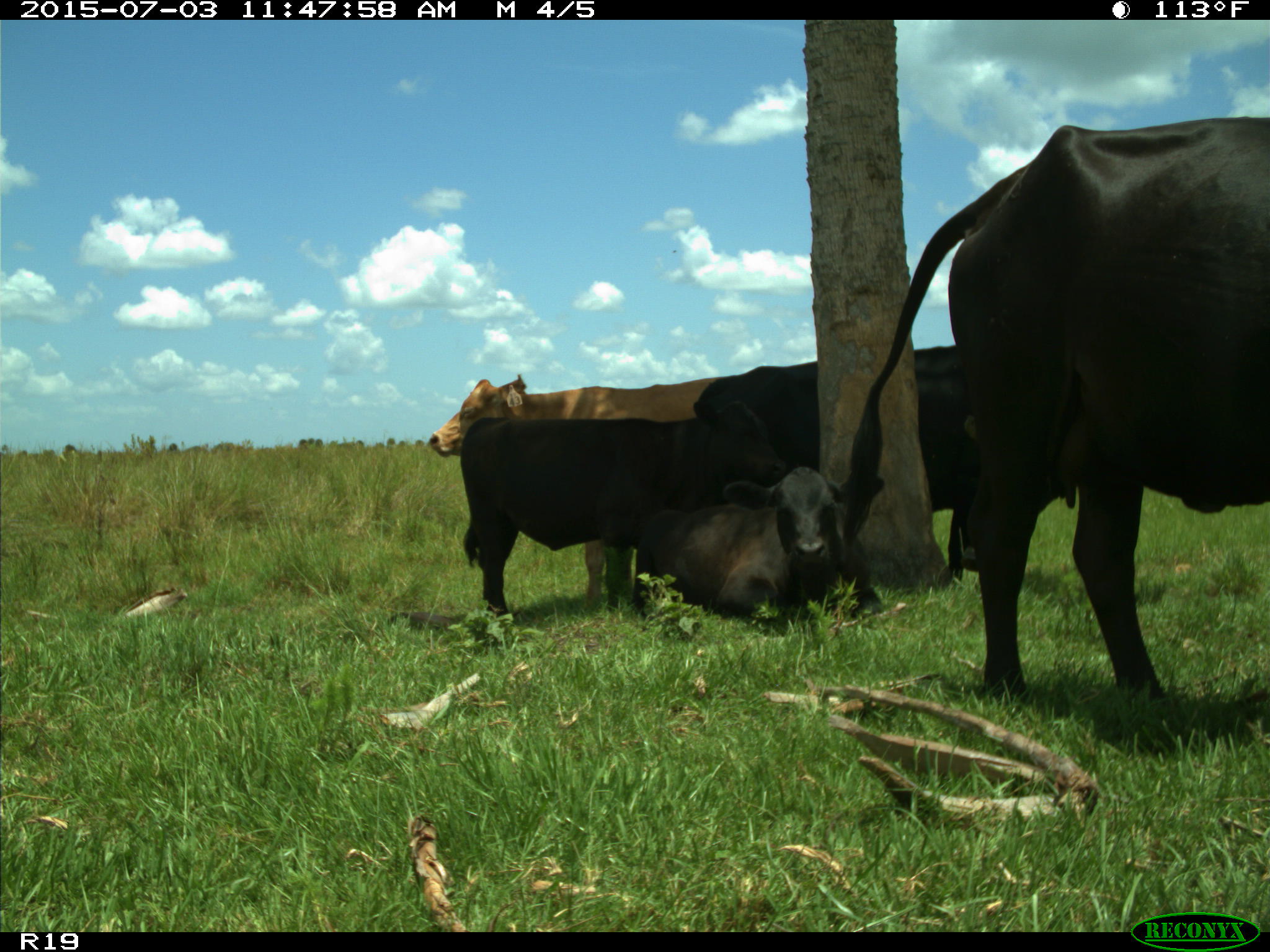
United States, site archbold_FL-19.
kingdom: Animalia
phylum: Chordata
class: Mammalia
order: Artiodactyla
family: Bovidae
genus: Bos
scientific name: Bos taurus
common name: domestic cow